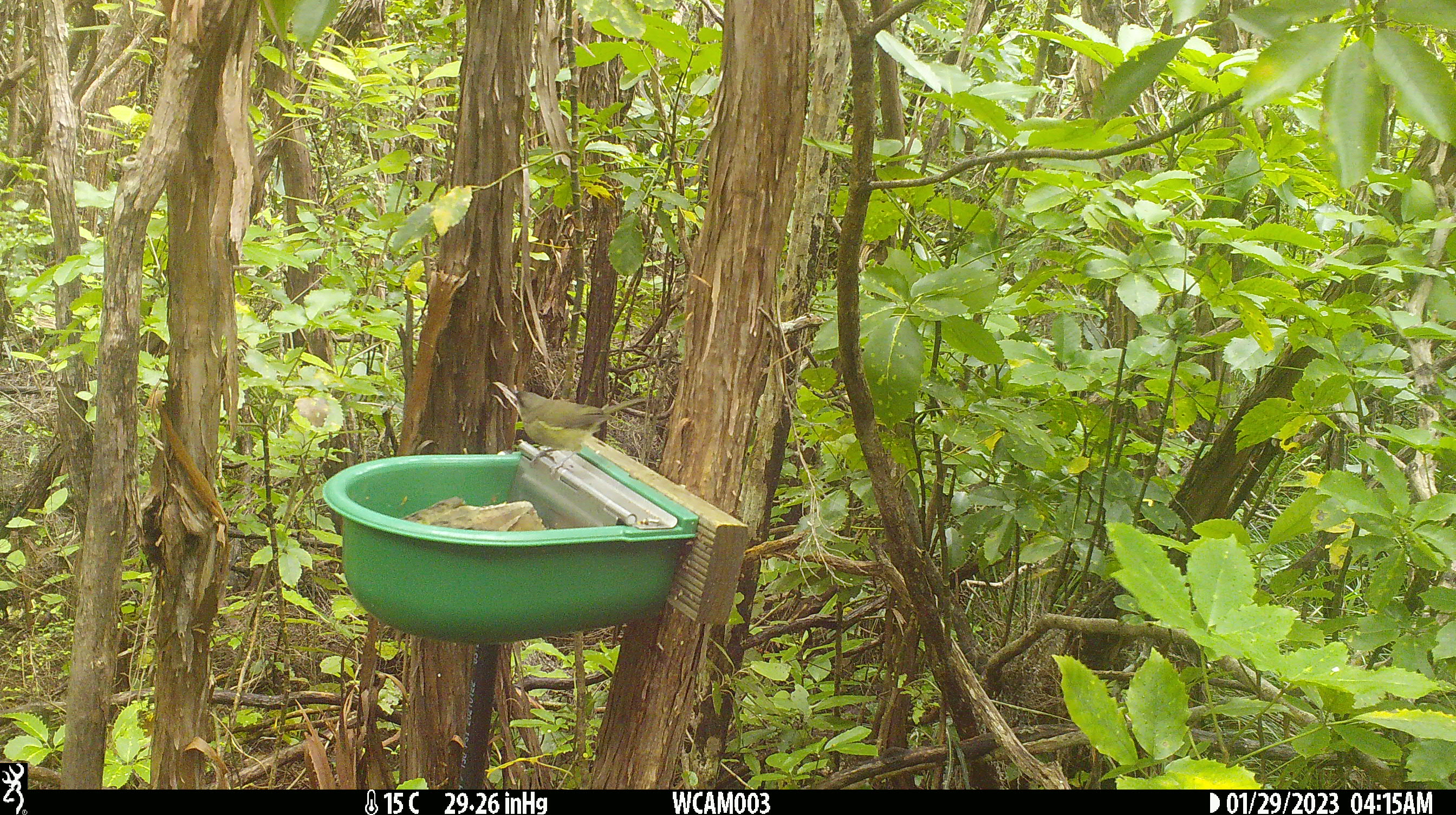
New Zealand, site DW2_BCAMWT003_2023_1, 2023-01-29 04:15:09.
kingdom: Animalia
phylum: Chordata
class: Aves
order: Passeriformes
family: Meliphagidae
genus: Anthornis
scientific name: Anthornis melanura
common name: new zealand bellbird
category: bellbird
Bellbird (new zealand bellbird) (Anthornis melanura).